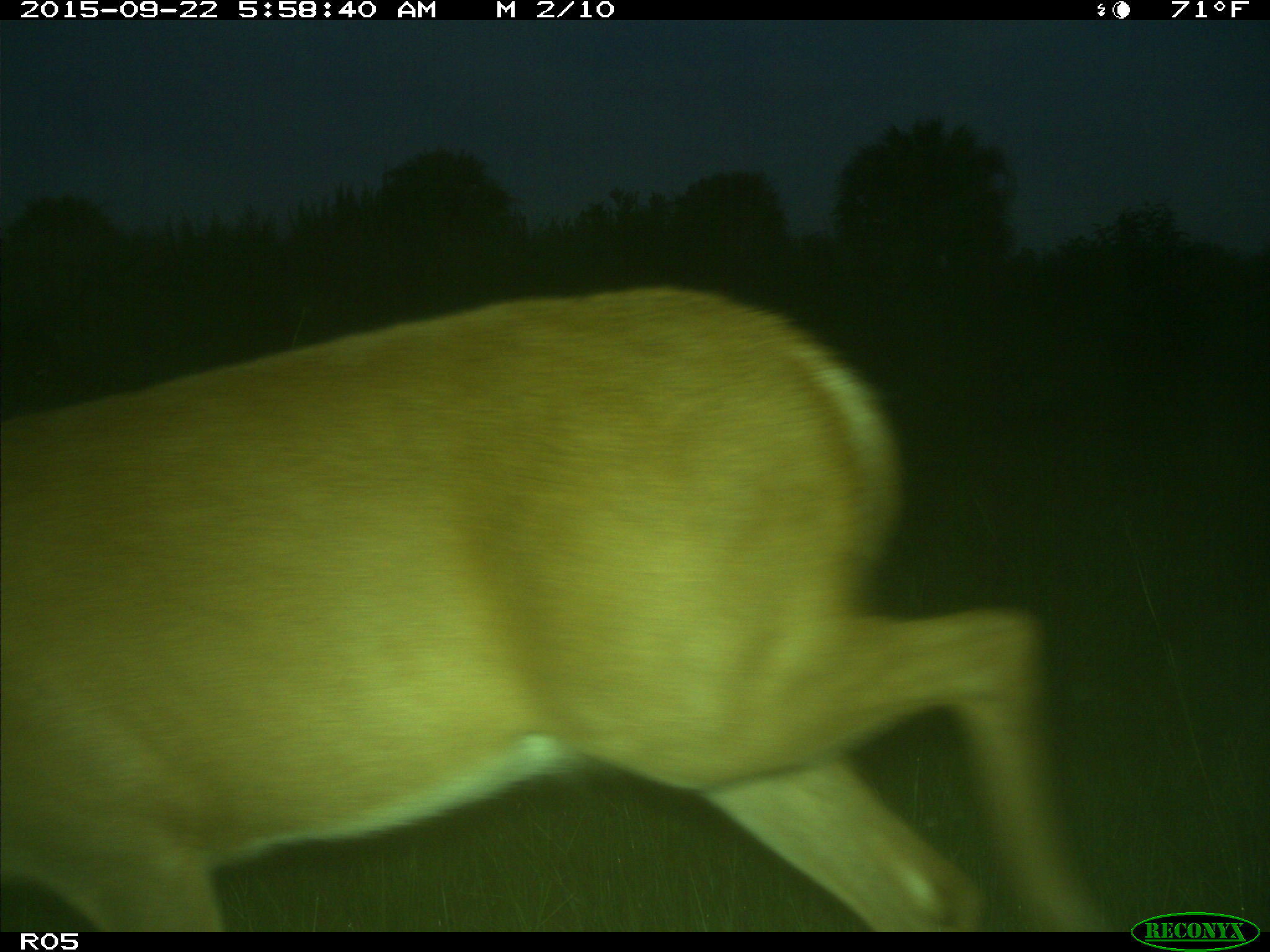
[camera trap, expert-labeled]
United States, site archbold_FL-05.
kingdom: Animalia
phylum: Chordata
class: Mammalia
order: Artiodactyla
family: Cervidae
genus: Odocoileus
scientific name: Odocoileus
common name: deer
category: unidentified deer